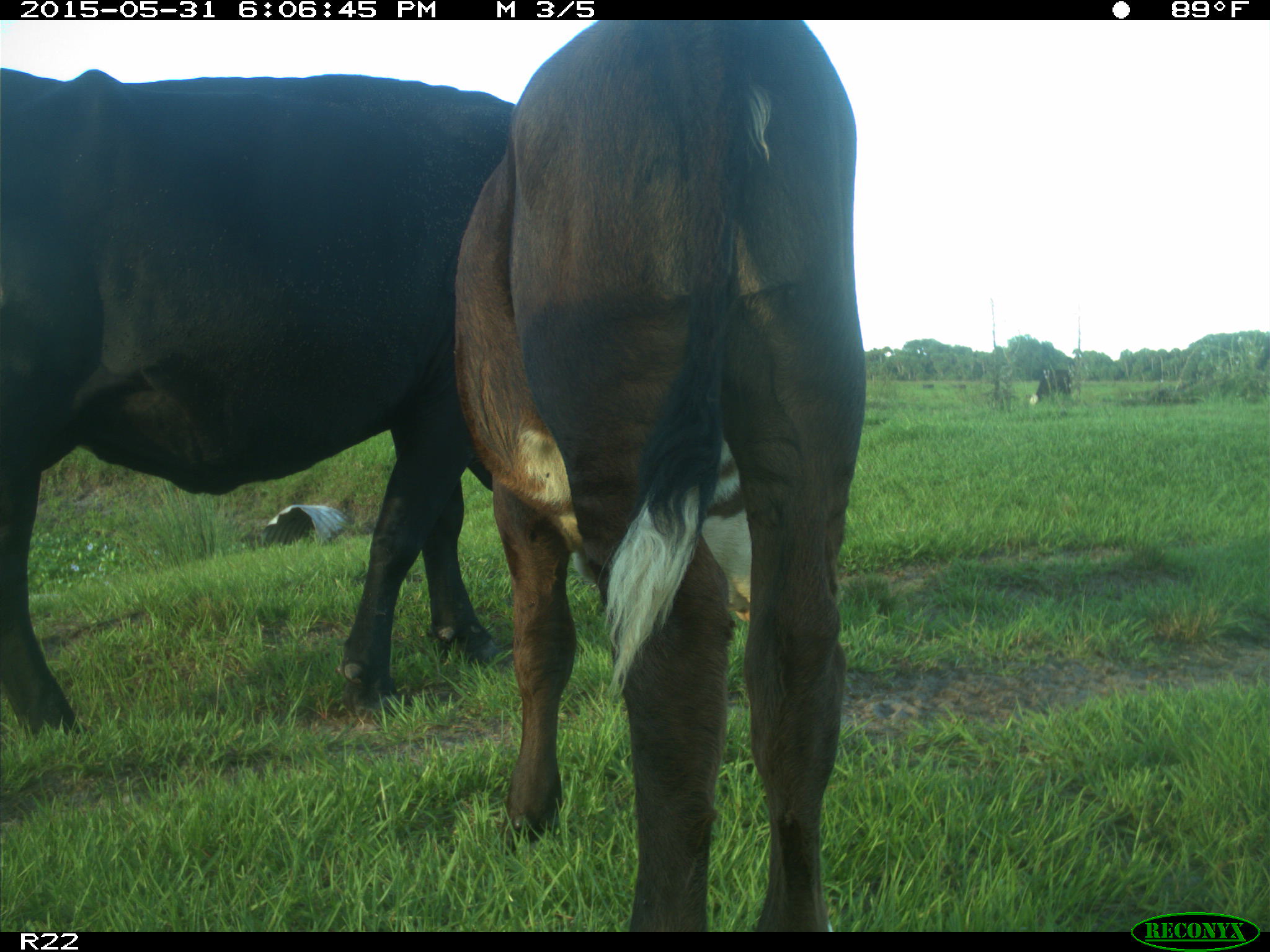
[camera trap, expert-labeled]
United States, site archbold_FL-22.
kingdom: Animalia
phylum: Chordata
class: Mammalia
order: Artiodactyla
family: Bovidae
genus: Bos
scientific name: Bos taurus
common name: domestic cow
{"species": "Bos taurus (domestic cow)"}